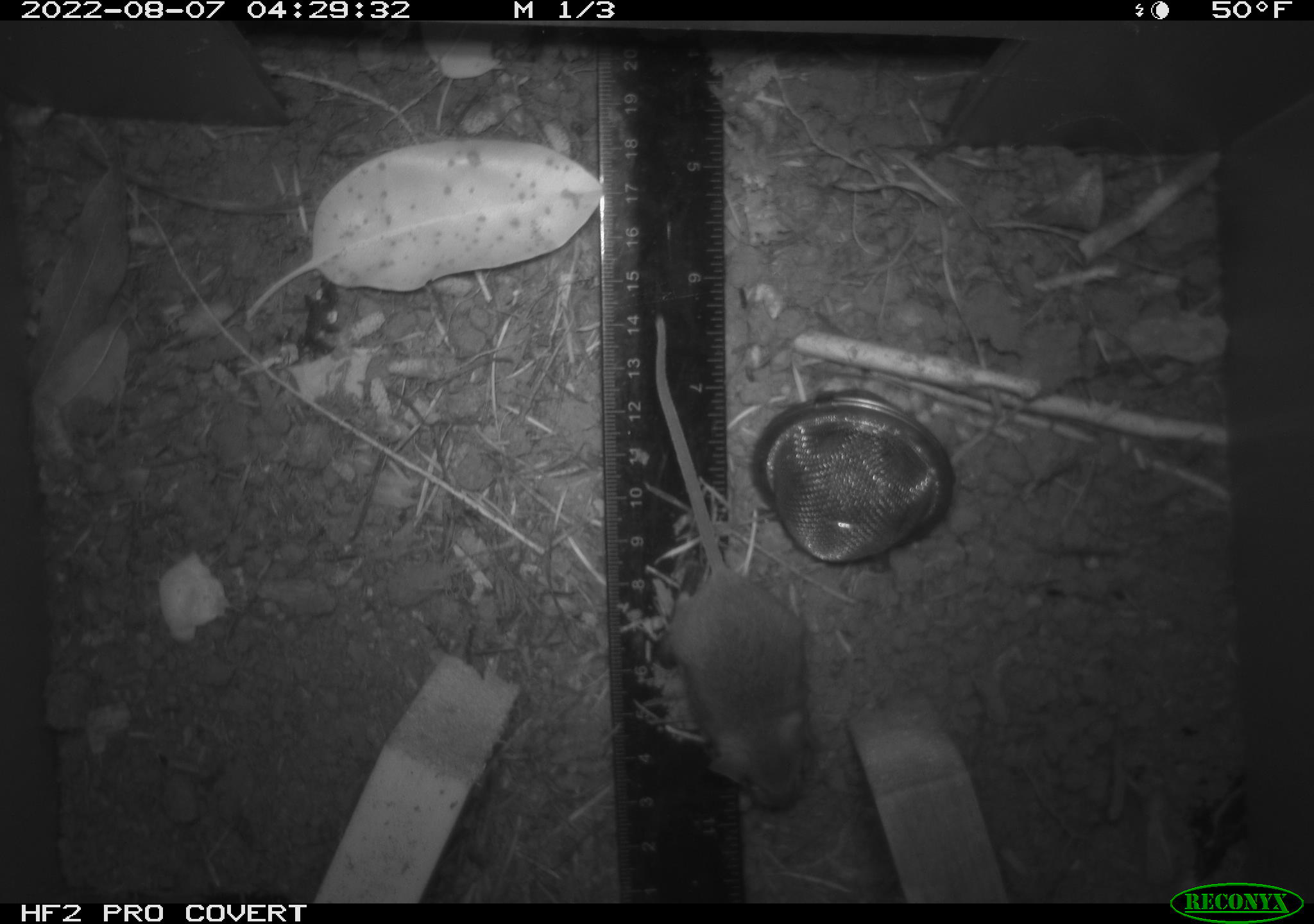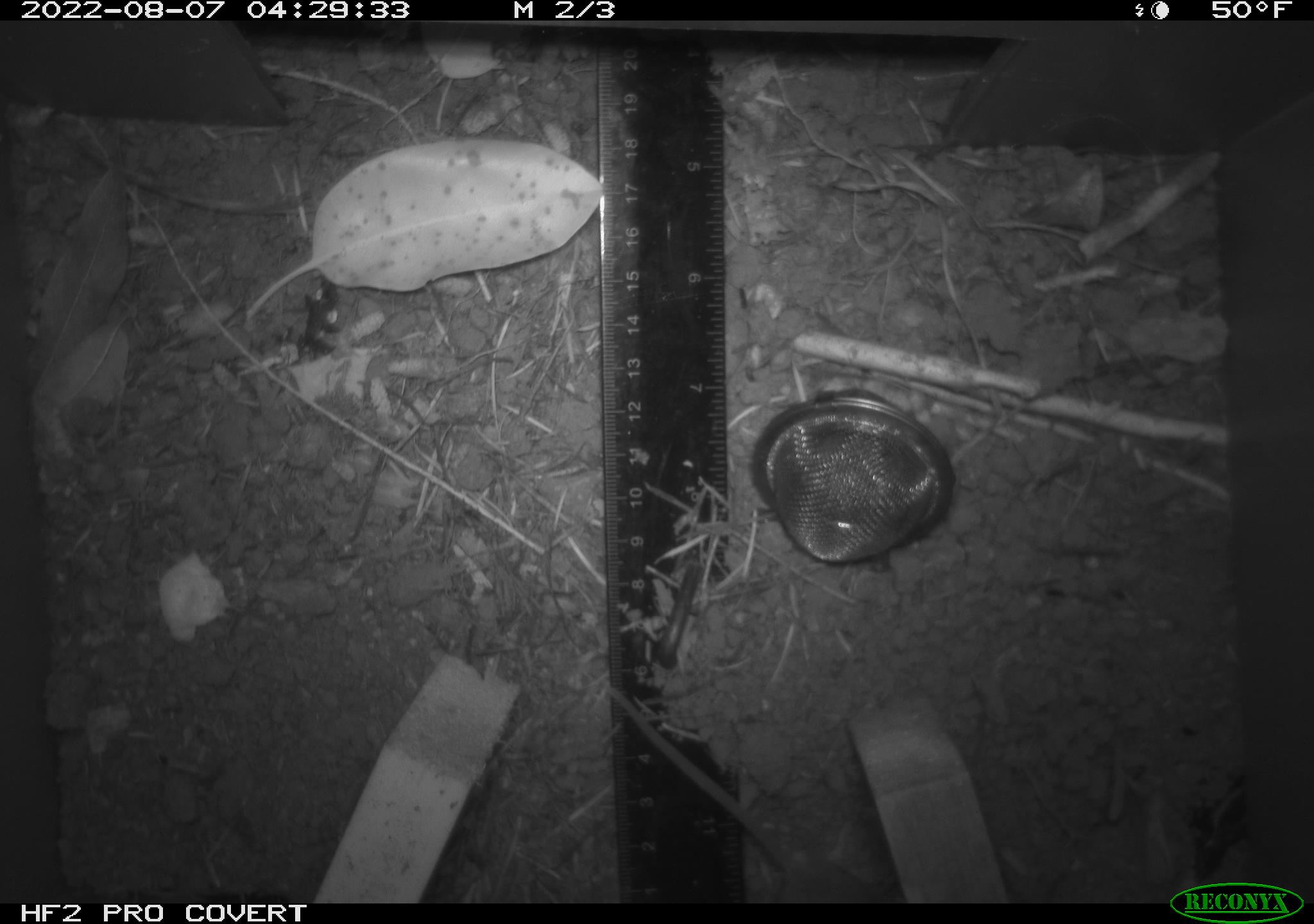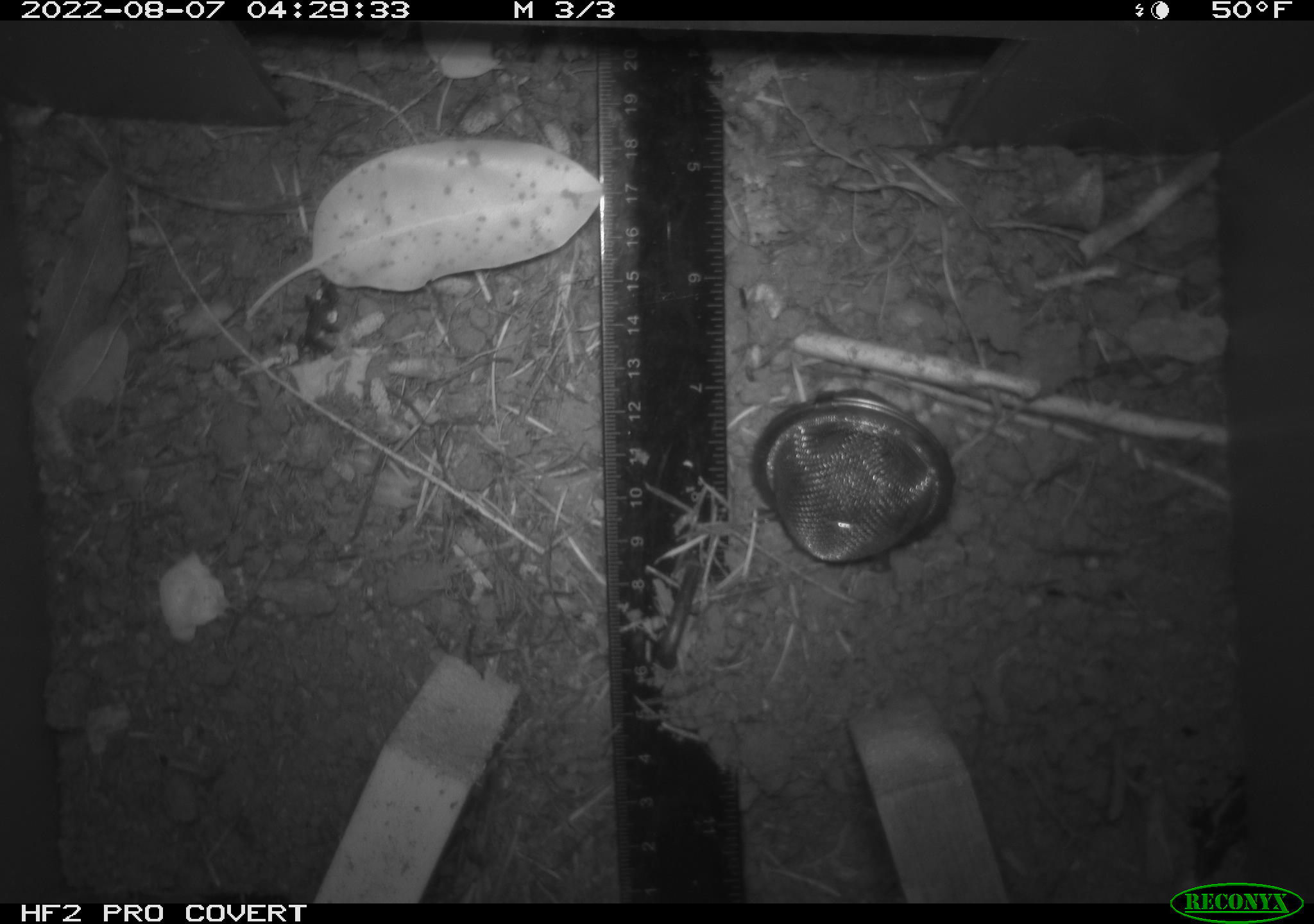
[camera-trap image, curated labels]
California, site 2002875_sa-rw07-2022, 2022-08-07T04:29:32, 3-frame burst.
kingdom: Animalia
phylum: Chordata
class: Mammalia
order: Rodentia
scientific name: Rodentia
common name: mouse species